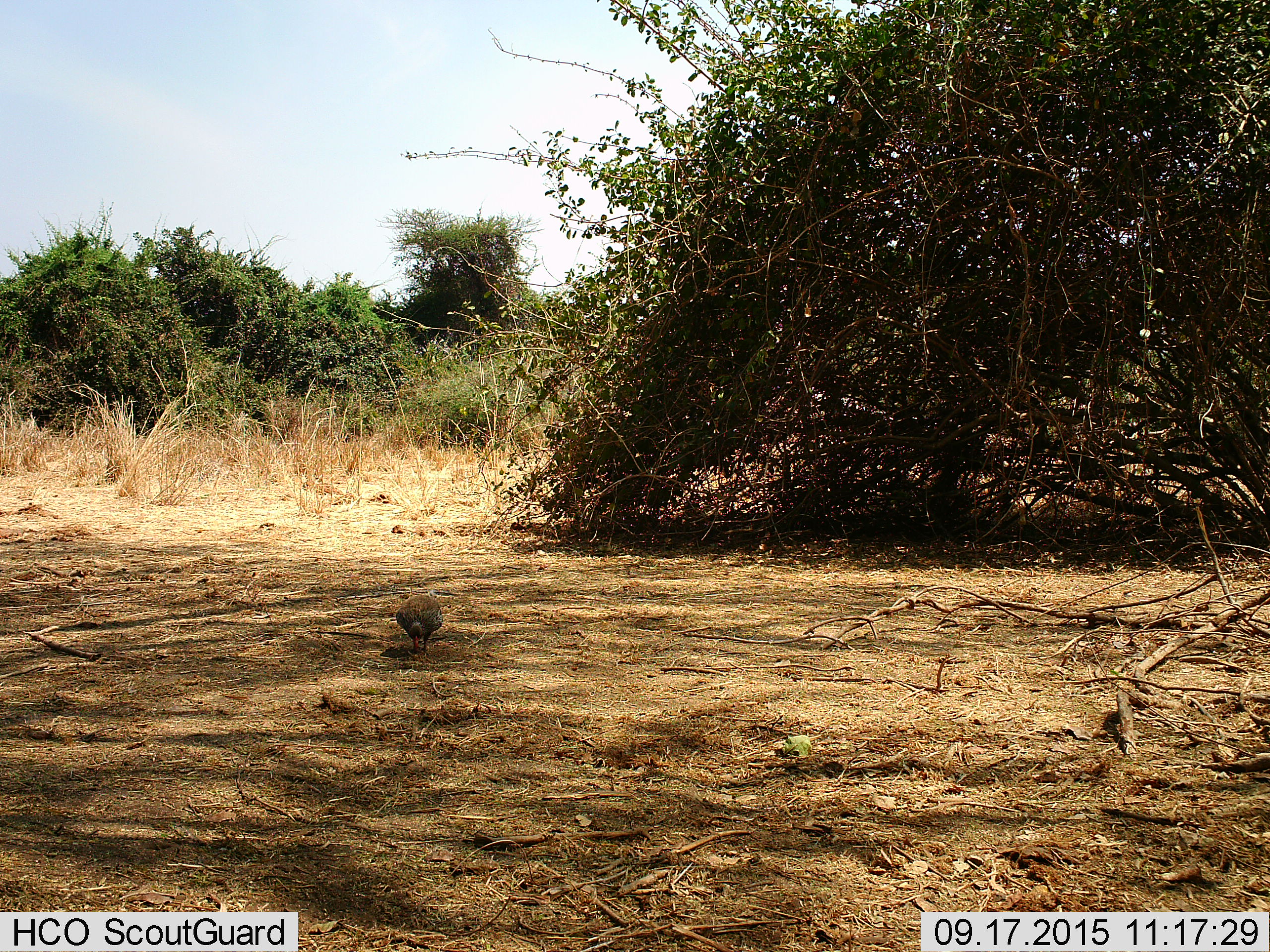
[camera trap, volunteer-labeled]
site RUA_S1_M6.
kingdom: Animalia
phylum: Chordata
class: Aves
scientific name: Aves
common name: bird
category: birdother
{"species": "birdother (bird) (Aves)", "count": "1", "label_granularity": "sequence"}